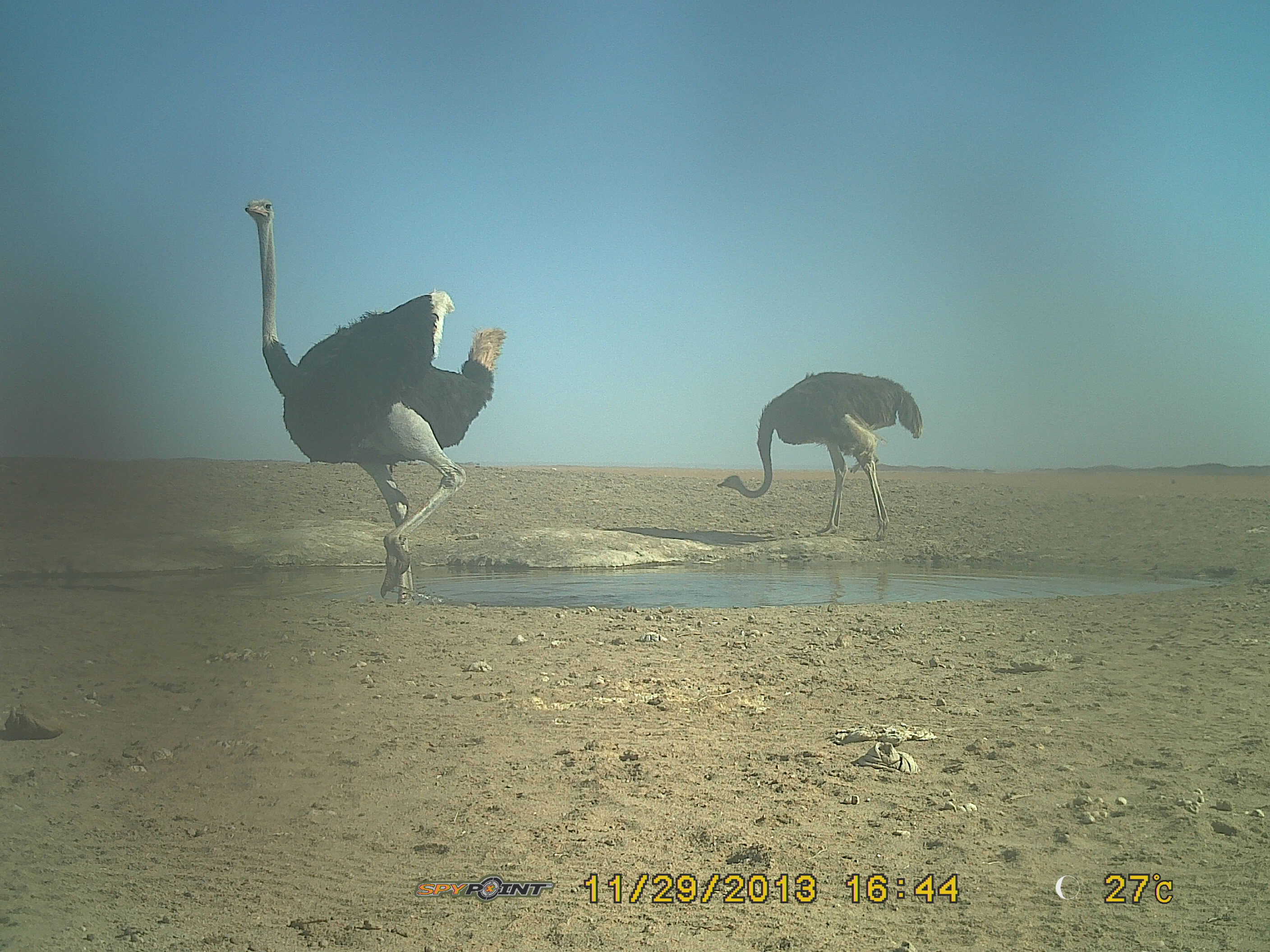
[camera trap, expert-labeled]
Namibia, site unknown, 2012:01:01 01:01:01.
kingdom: Animalia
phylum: Chordata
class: Aves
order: Struthioniformes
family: Struthionidae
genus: Struthio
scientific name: Struthio camelus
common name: common ostrich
Struthio camelus (common ostrich).